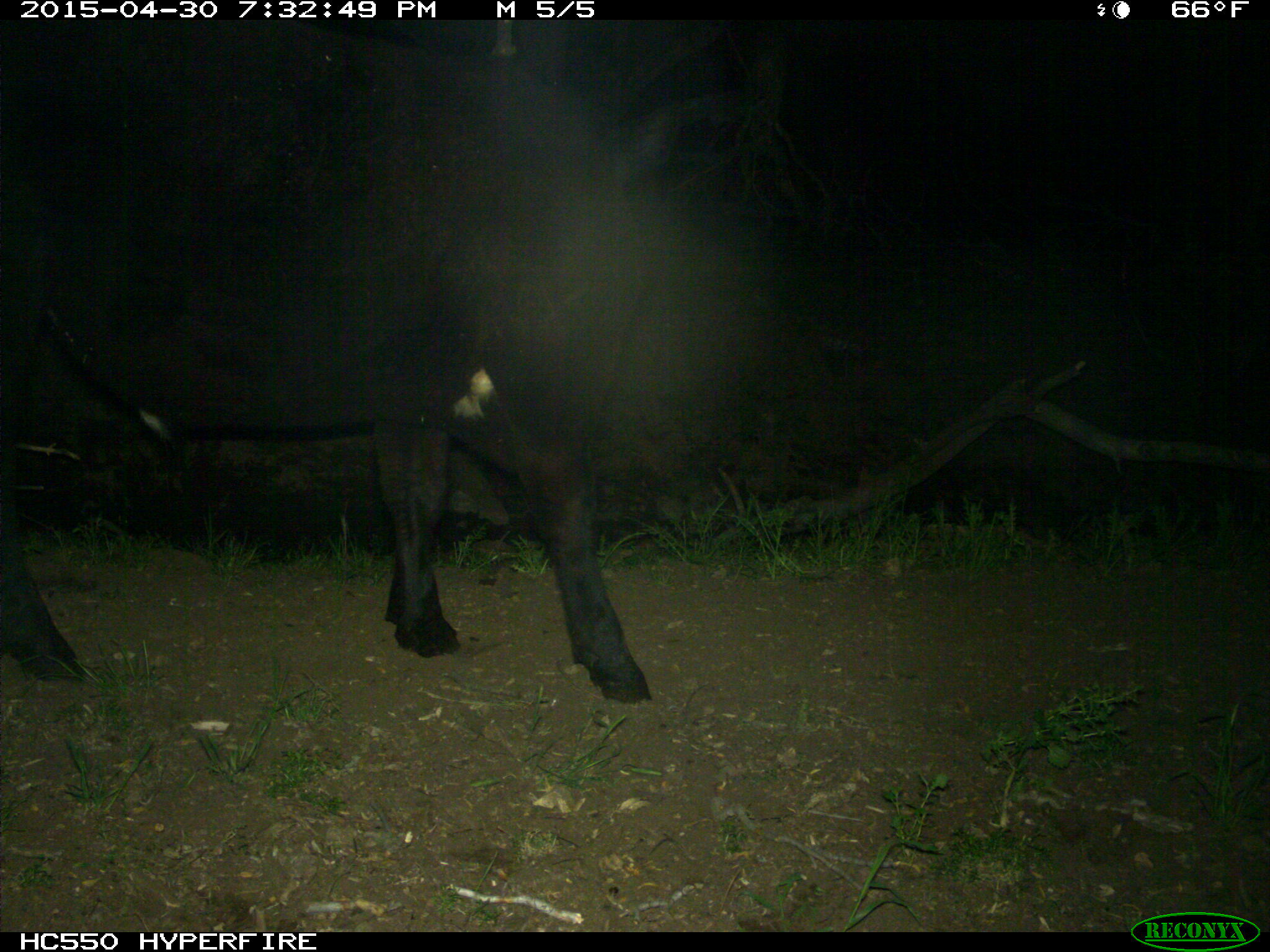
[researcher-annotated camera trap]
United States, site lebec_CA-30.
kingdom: Animalia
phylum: Chordata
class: Mammalia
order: Artiodactyla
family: Bovidae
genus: Bos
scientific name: Bos taurus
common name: domestic cow